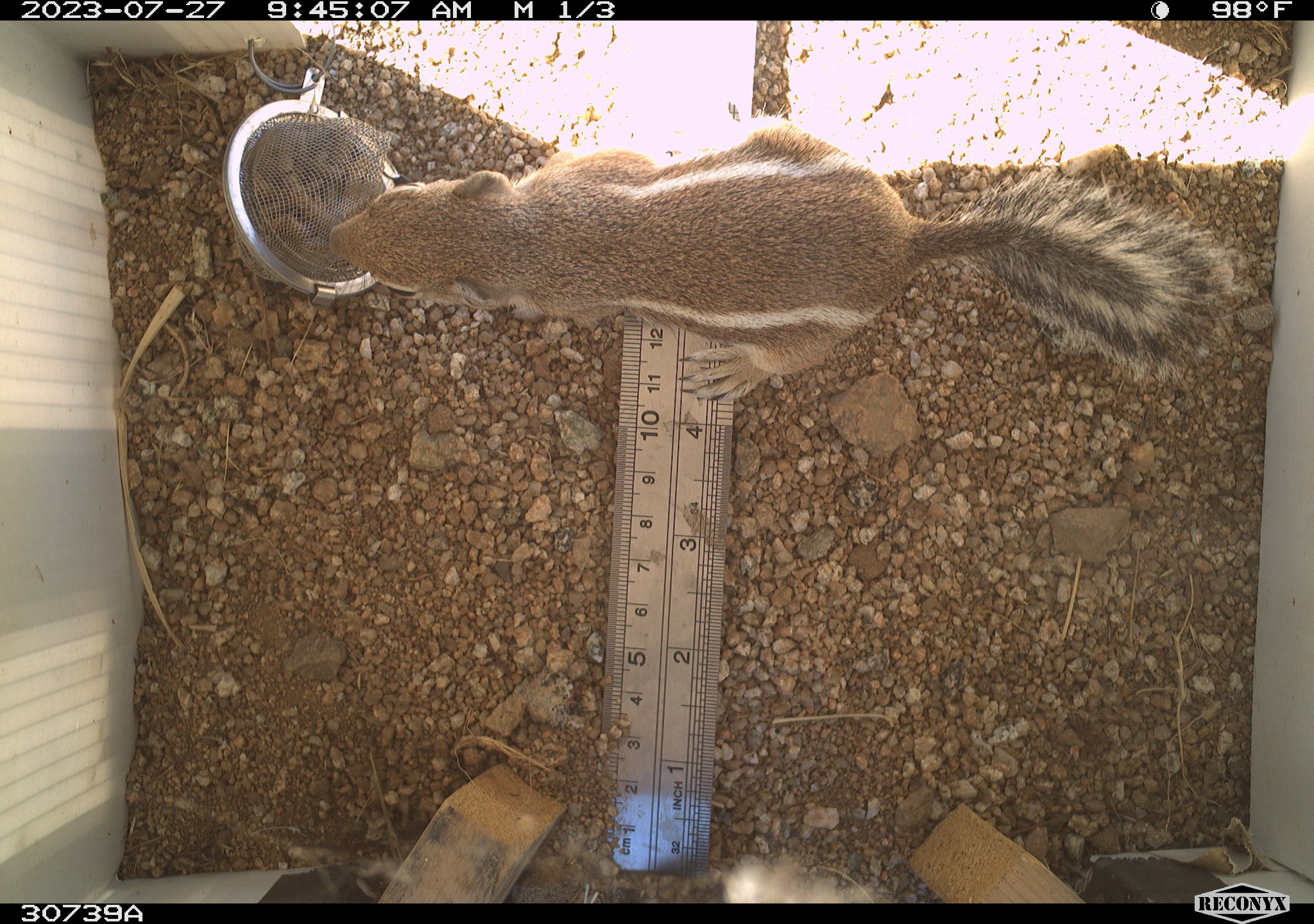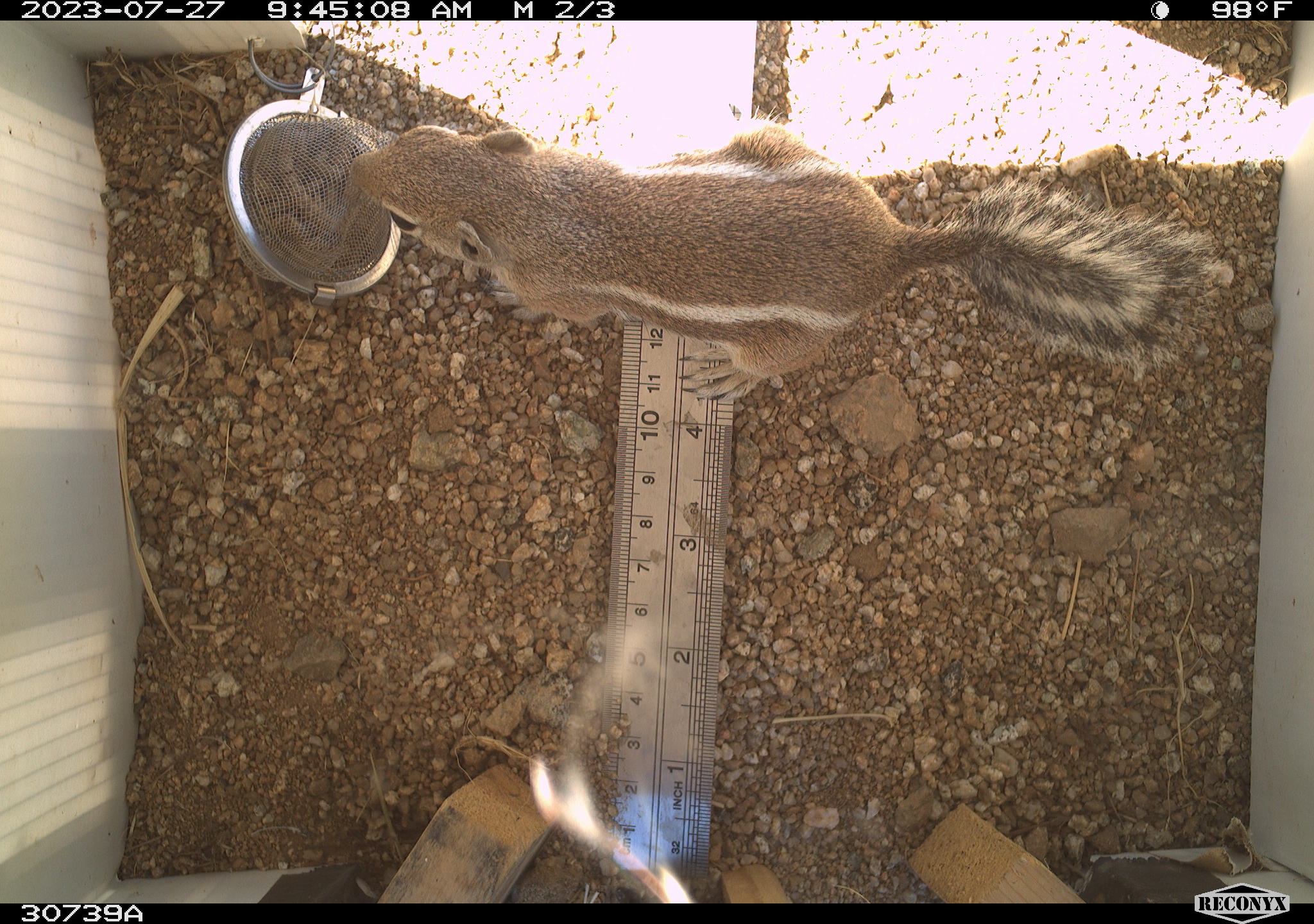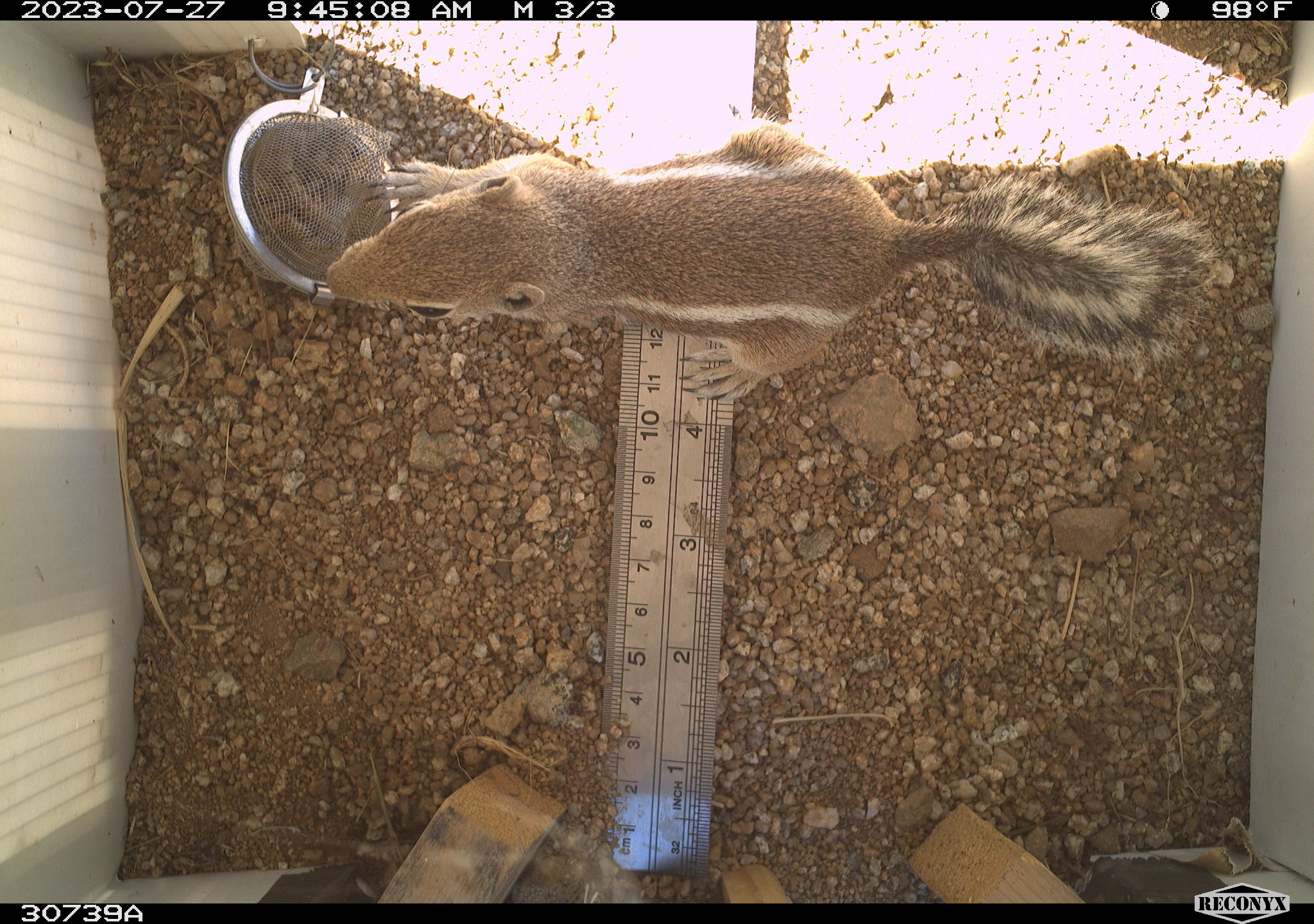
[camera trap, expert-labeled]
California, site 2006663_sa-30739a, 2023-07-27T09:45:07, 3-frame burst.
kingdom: Animalia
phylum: Chordata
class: Mammalia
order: Rodentia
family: Sciuridae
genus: Ammospermophilus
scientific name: Ammospermophilus leucurus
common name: white-tailed antelope squirrel